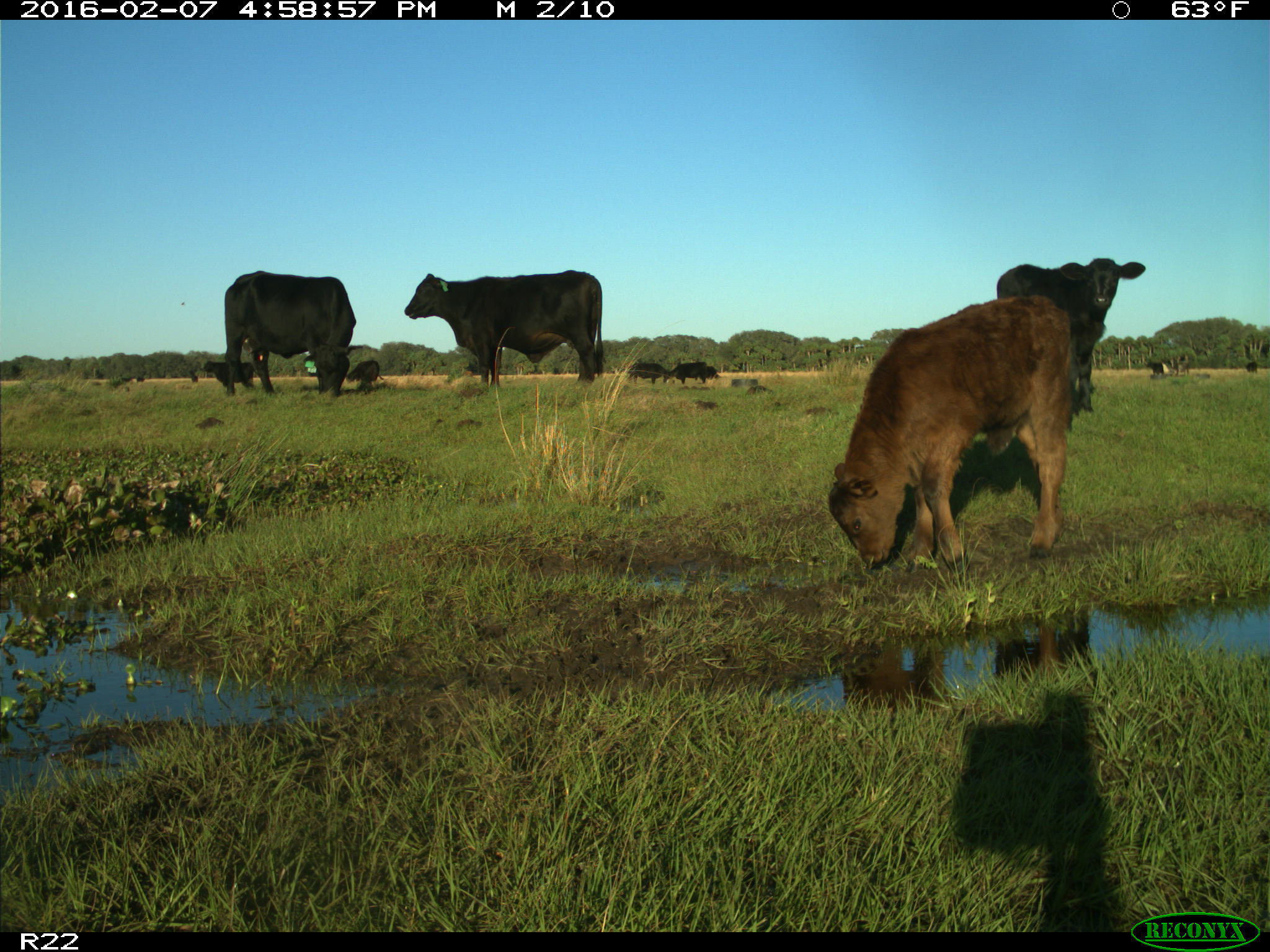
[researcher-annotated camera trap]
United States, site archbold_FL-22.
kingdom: Animalia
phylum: Chordata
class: Mammalia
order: Artiodactyla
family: Bovidae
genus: Bos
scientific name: Bos taurus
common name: domestic cow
Bos taurus (domestic cow).